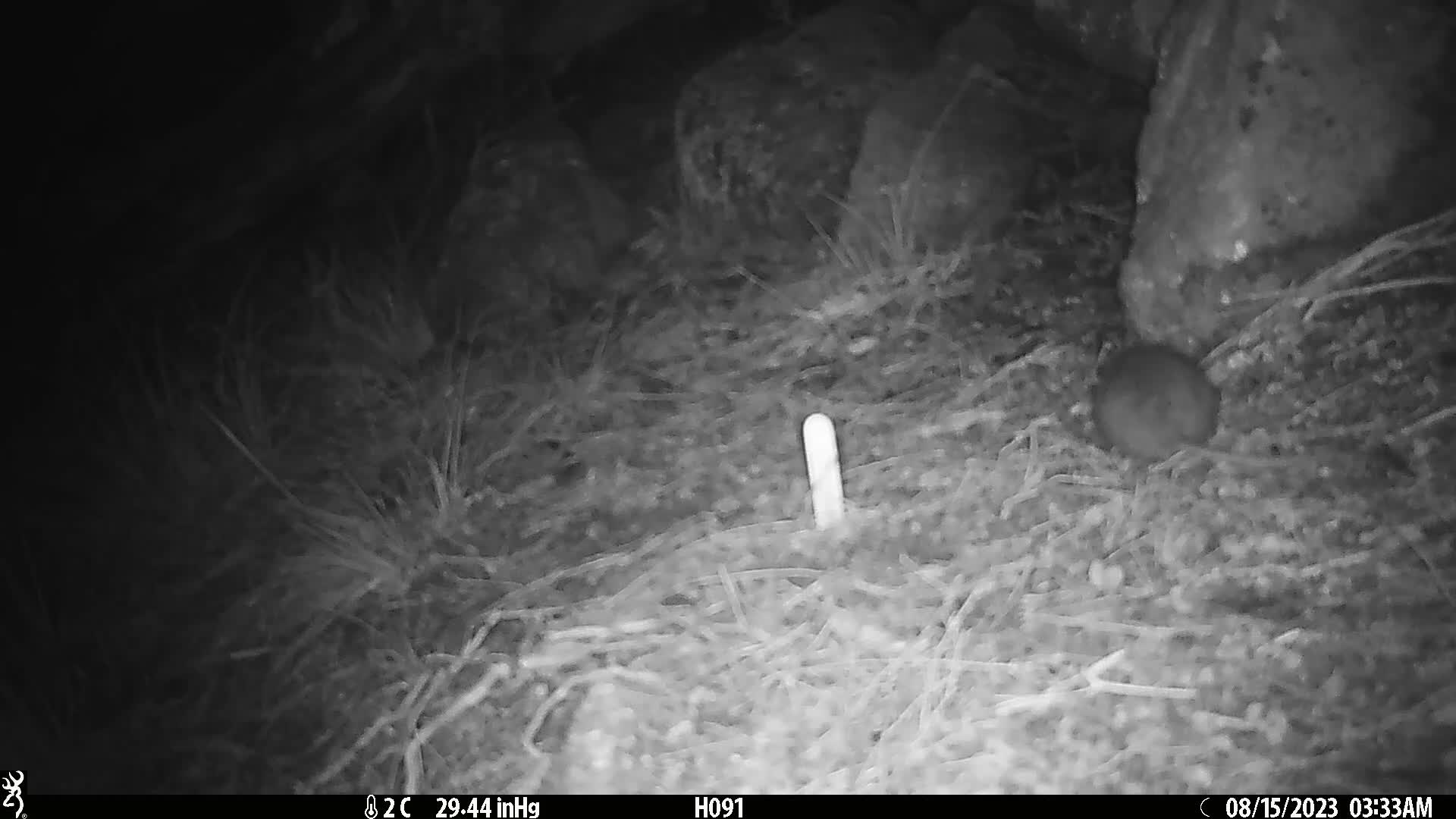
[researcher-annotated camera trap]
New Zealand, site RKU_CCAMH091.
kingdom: Animalia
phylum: Chordata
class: Mammalia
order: Rodentia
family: Muridae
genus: Rattus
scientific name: Rattus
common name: rat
Rat (Rattus).